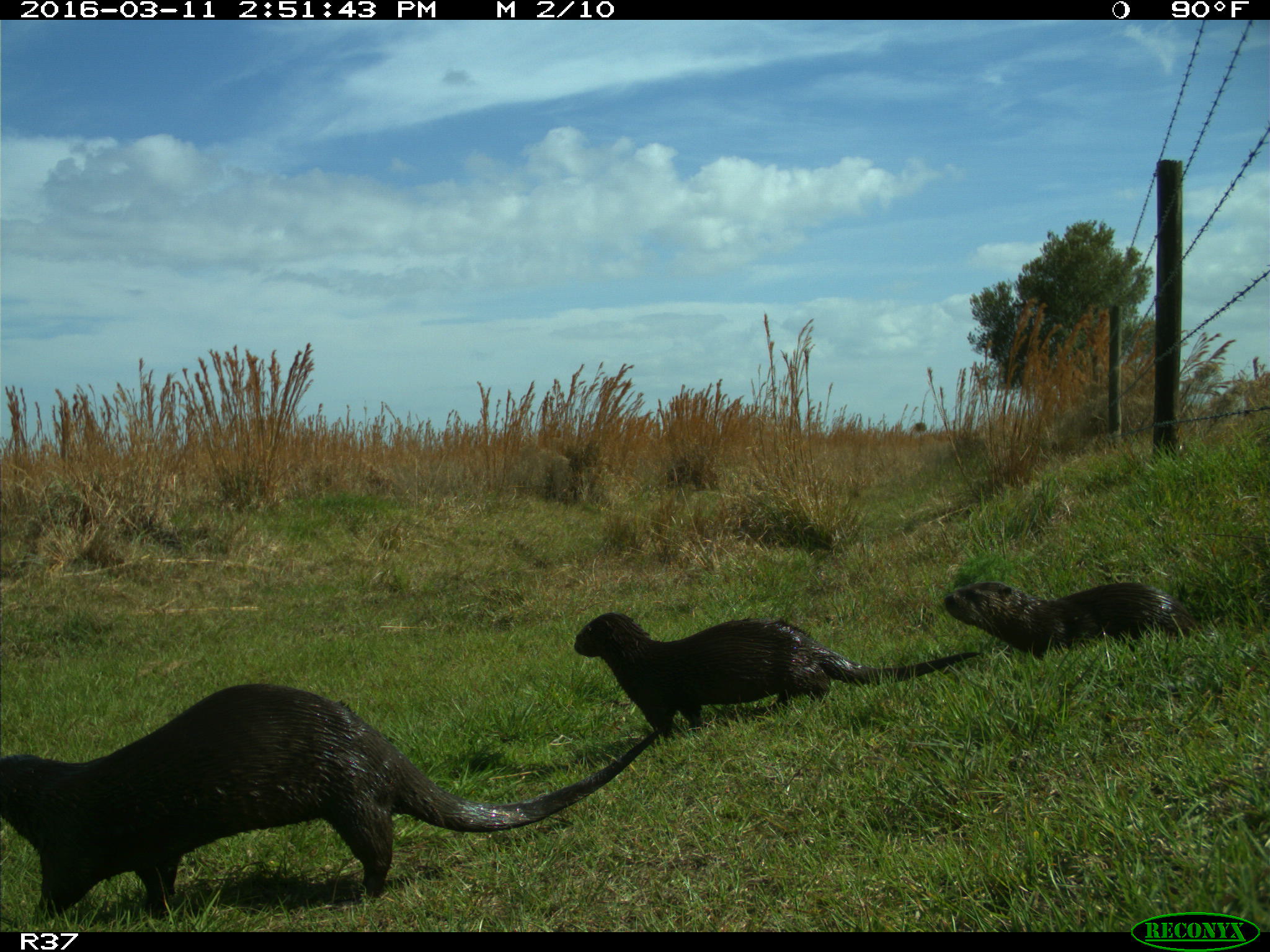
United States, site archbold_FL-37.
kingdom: Animalia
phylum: Chordata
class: Mammalia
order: Carnivora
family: Mustelidae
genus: Lontra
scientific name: Lontra canadensis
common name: north american river otter